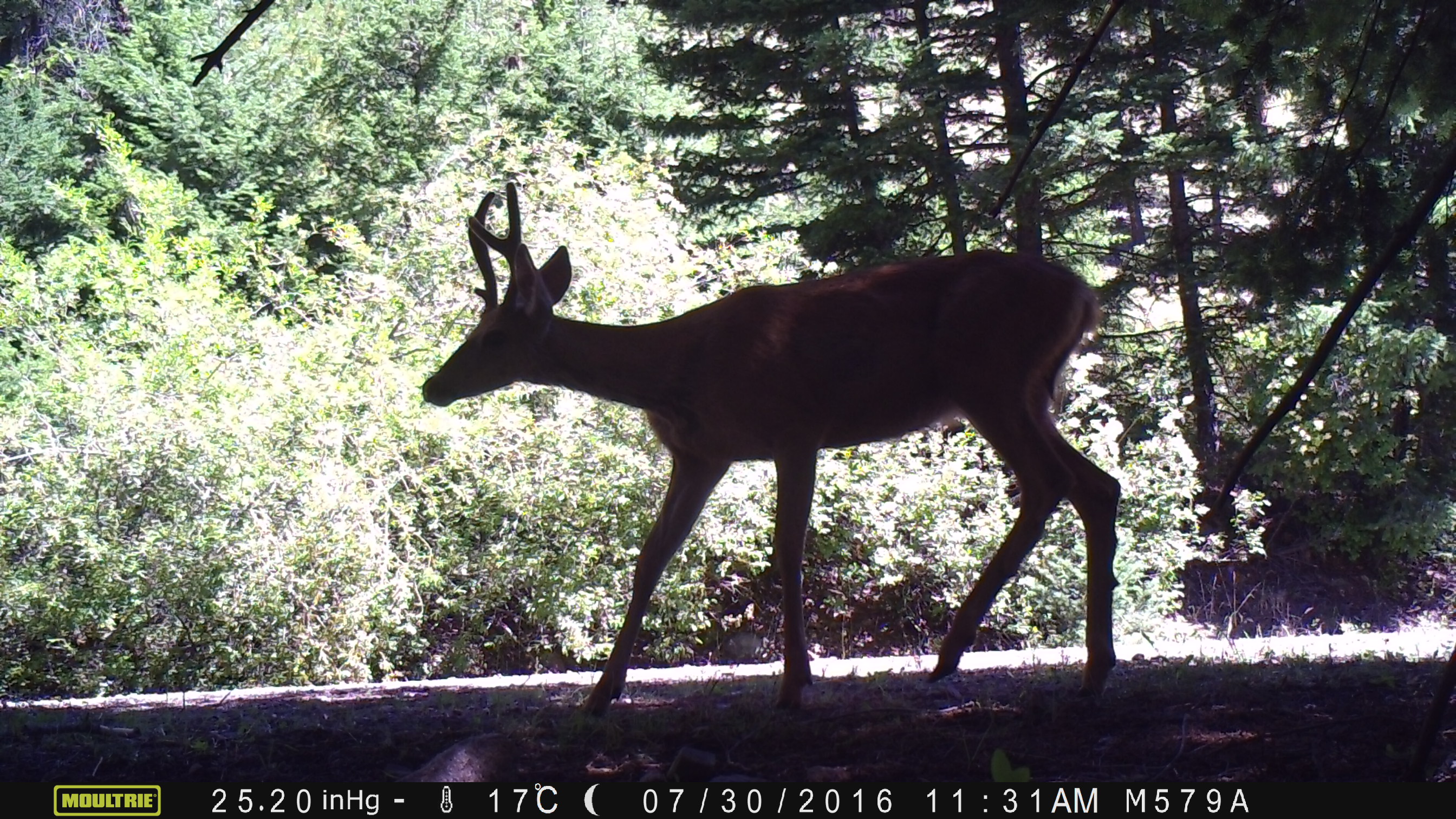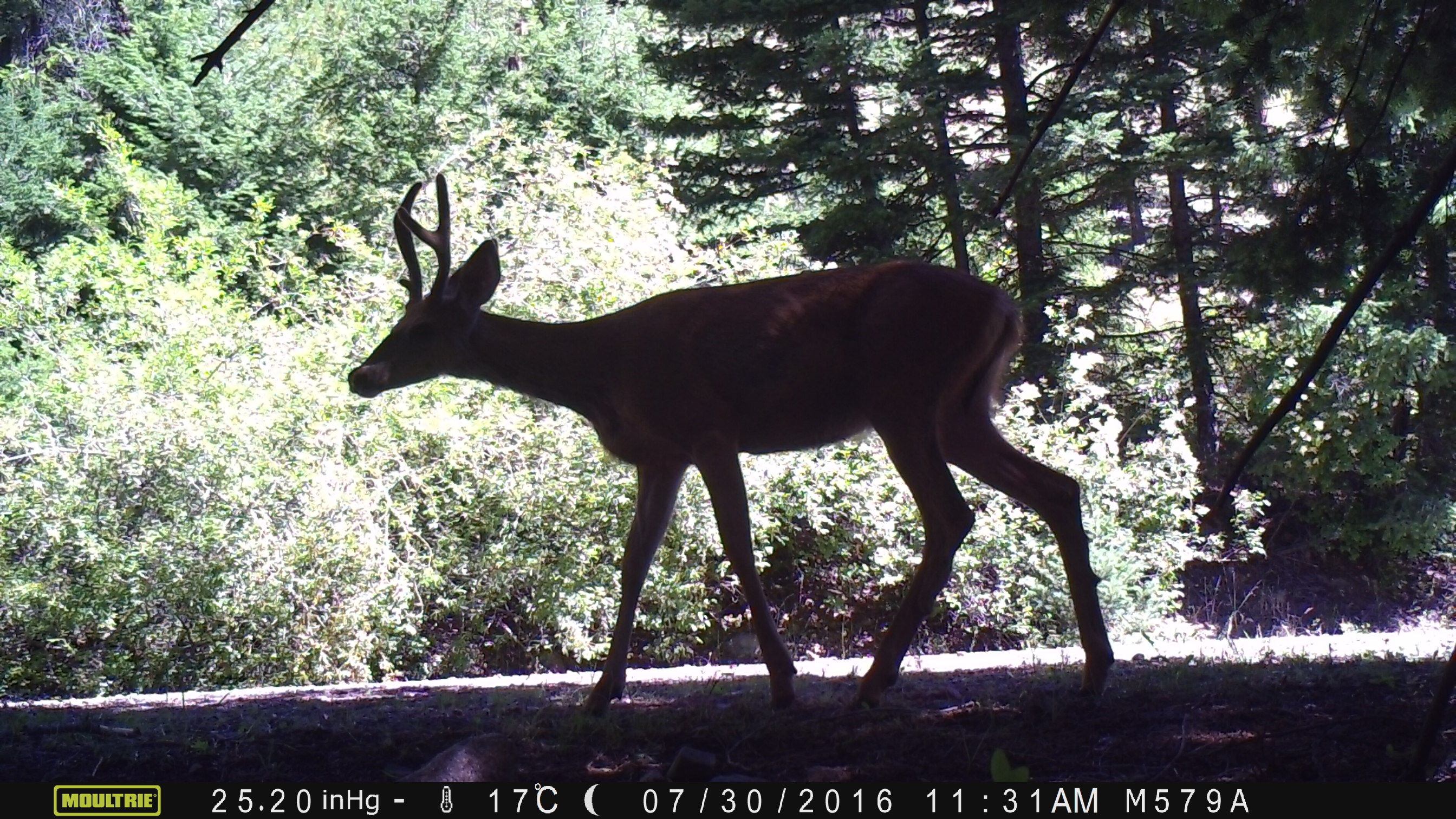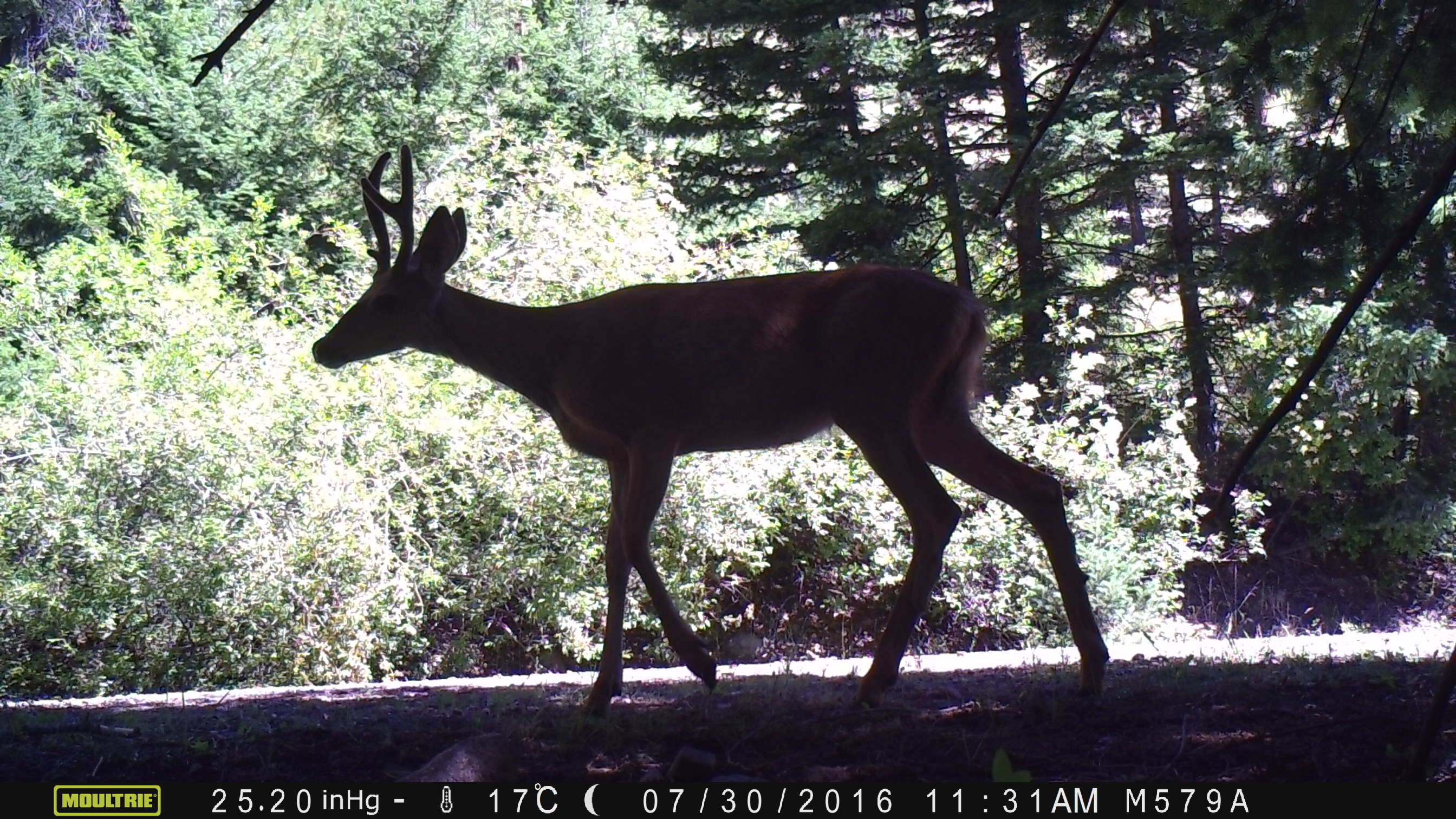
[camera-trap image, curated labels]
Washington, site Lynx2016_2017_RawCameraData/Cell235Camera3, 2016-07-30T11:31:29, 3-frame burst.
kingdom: Animalia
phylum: Chordata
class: Mammalia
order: Artiodactyla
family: Cervidae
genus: Odocoileus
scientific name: Odocoileus hemionus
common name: mule deer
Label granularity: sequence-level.